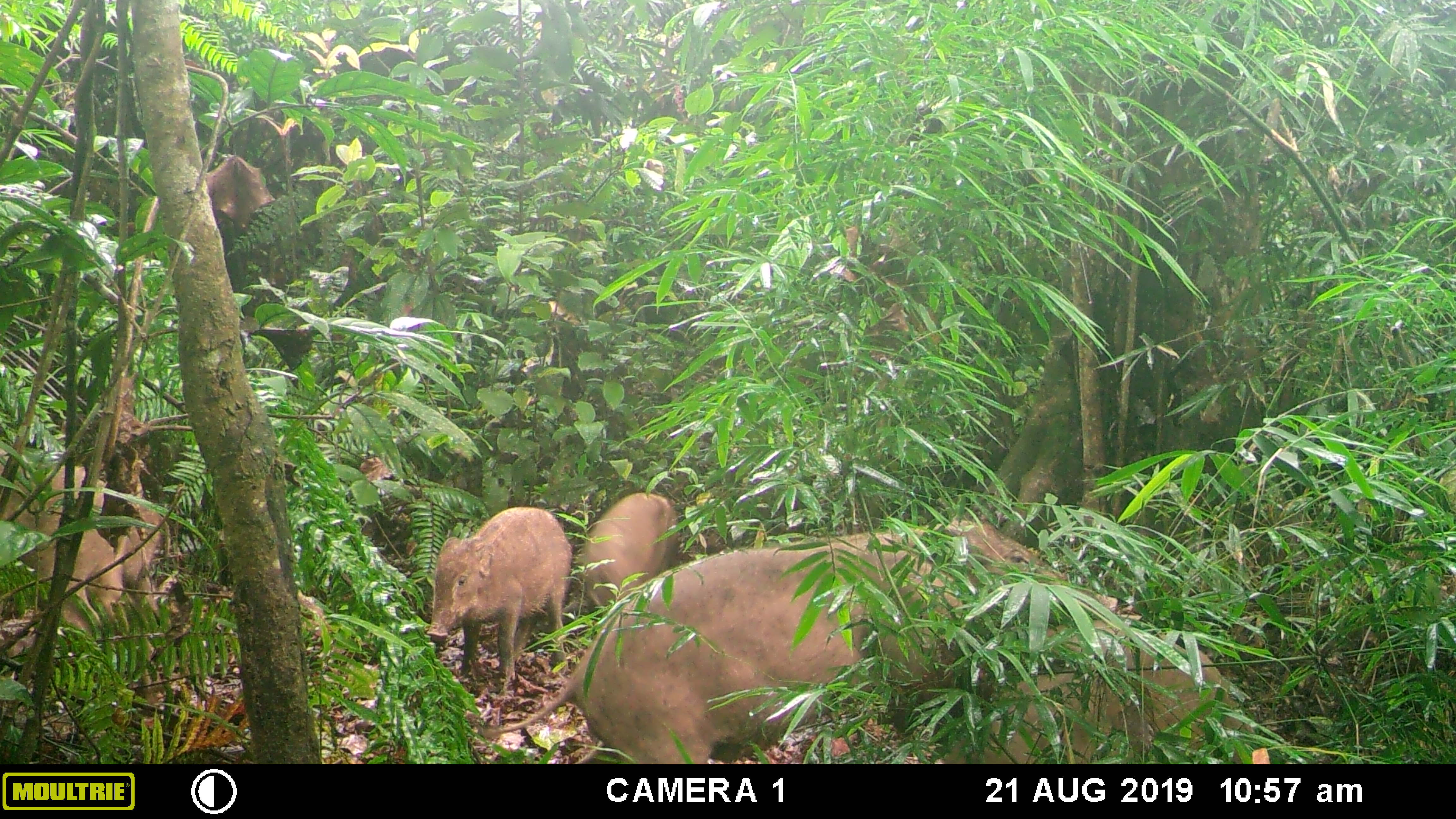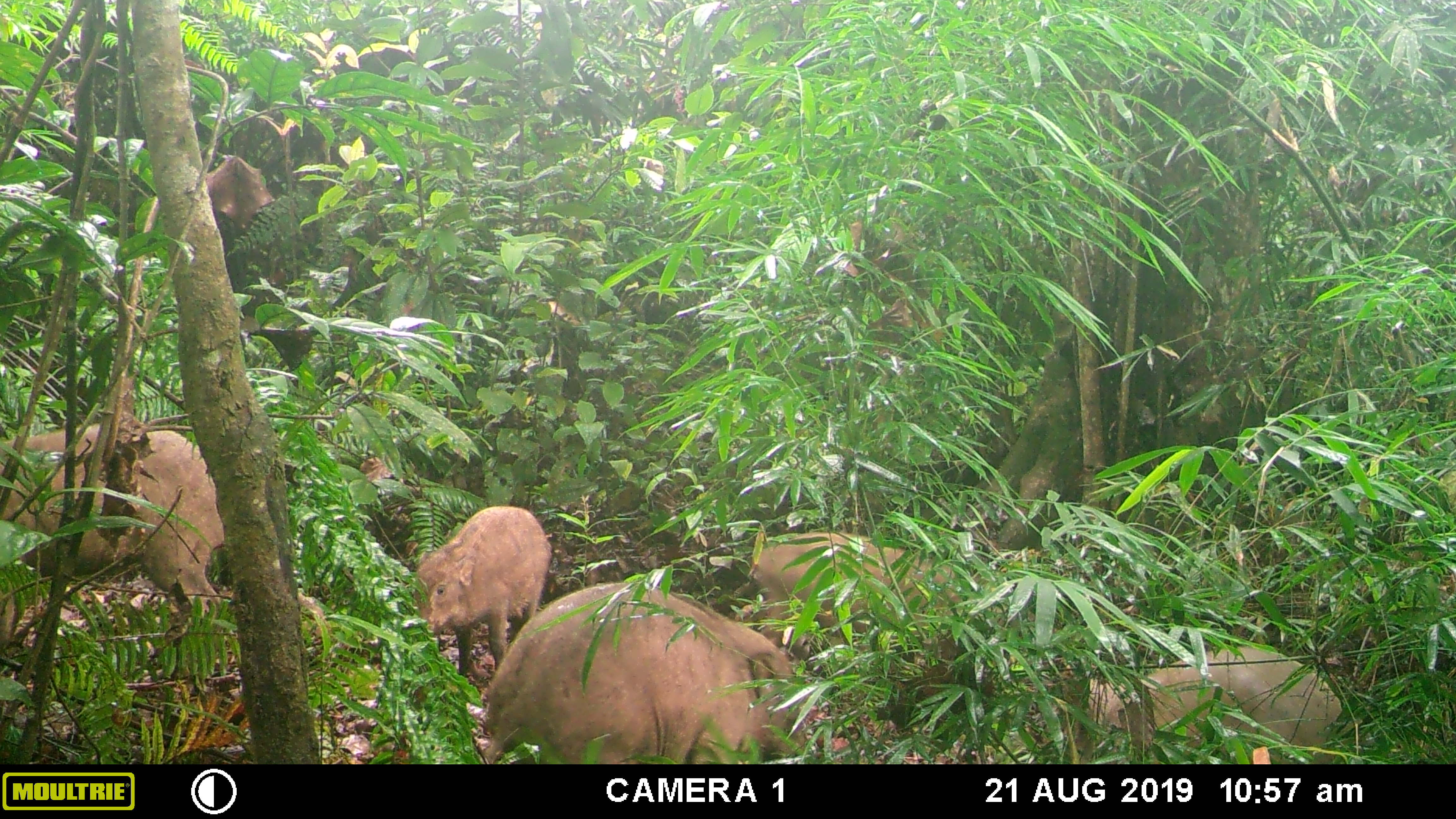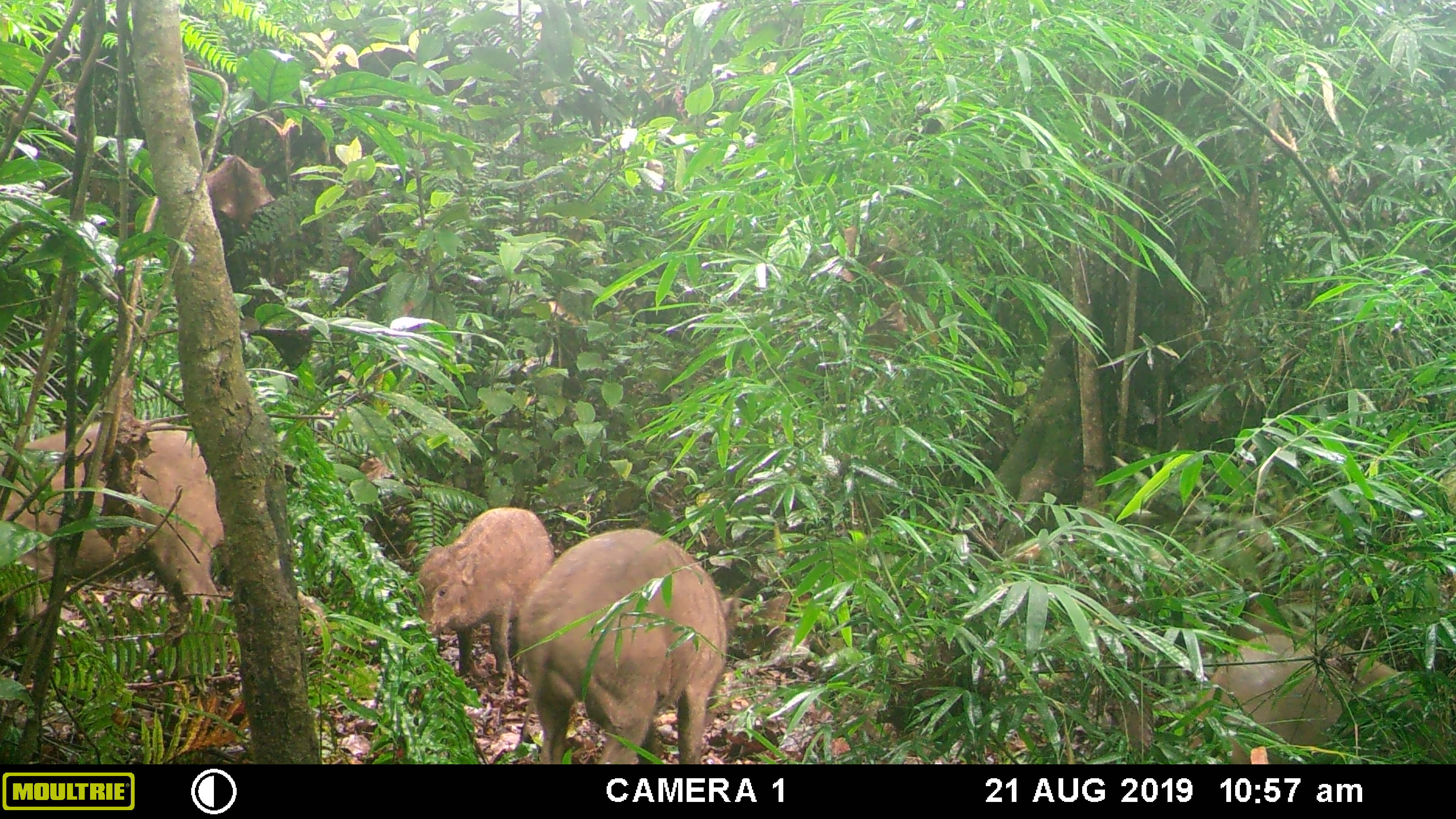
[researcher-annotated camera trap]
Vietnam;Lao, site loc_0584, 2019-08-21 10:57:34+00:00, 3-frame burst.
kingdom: Animalia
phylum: Chordata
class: Mammalia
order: Artiodactyla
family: Suidae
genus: Sus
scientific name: Sus scrofa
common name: eurasian wild pig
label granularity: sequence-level